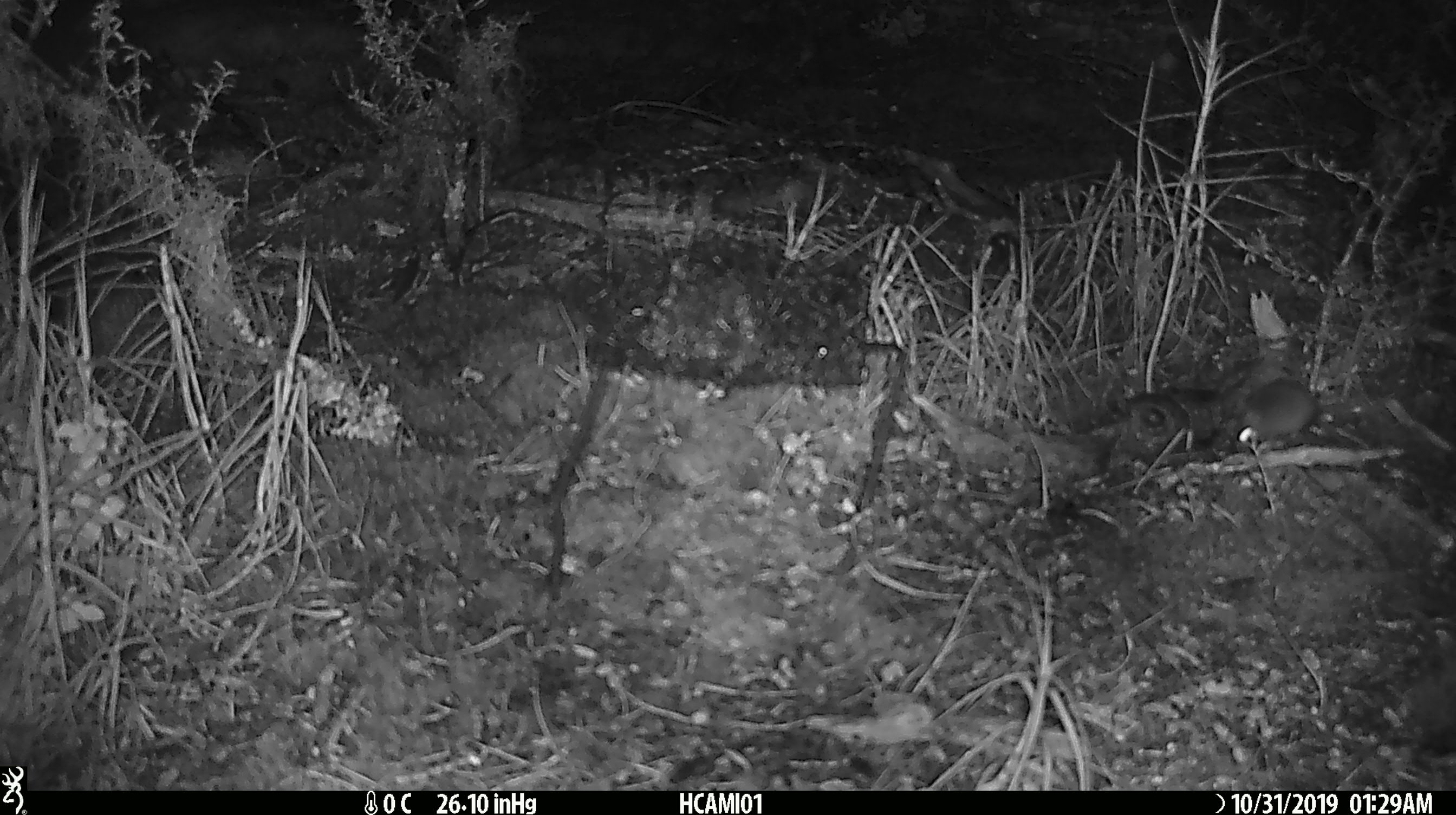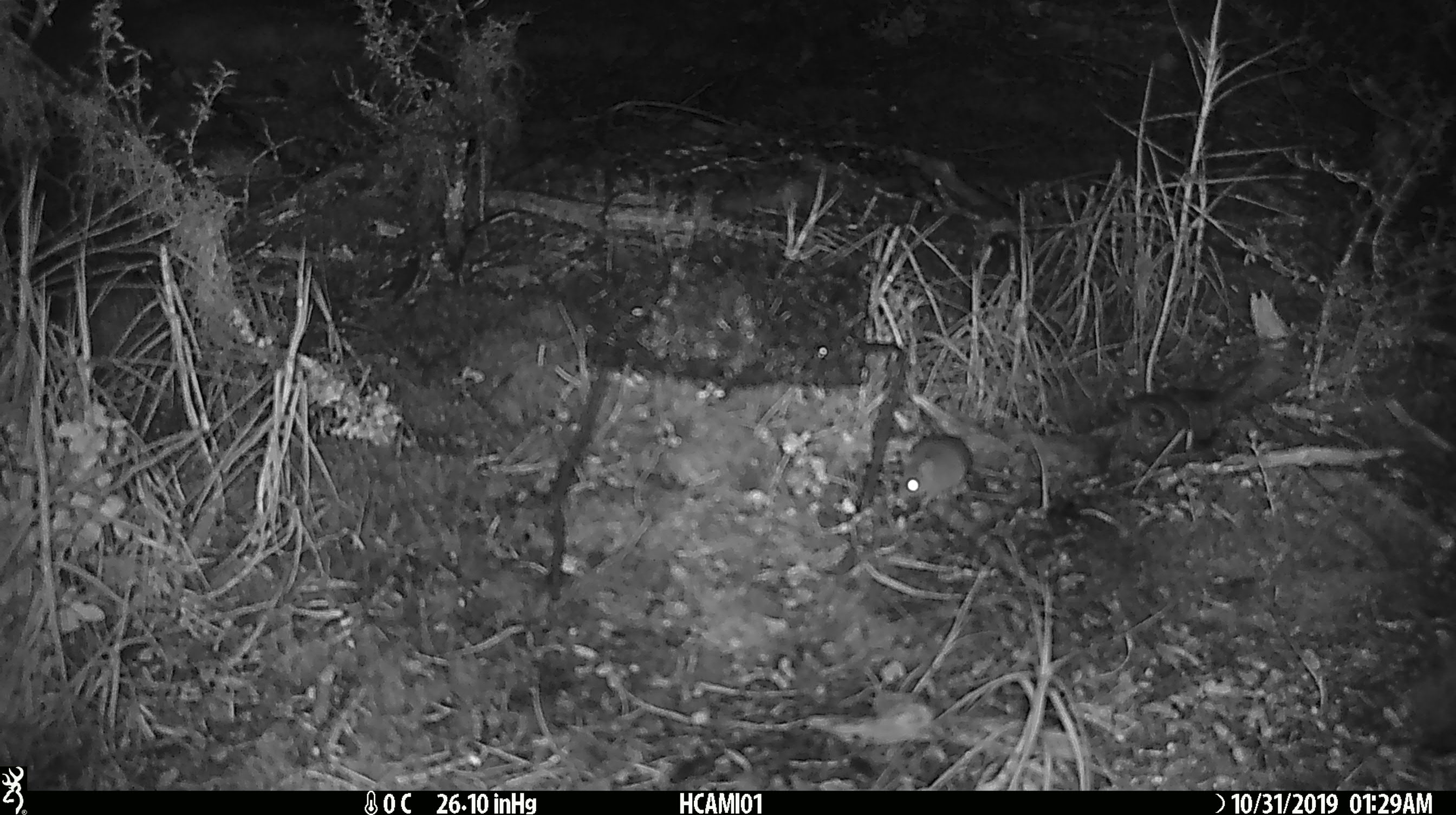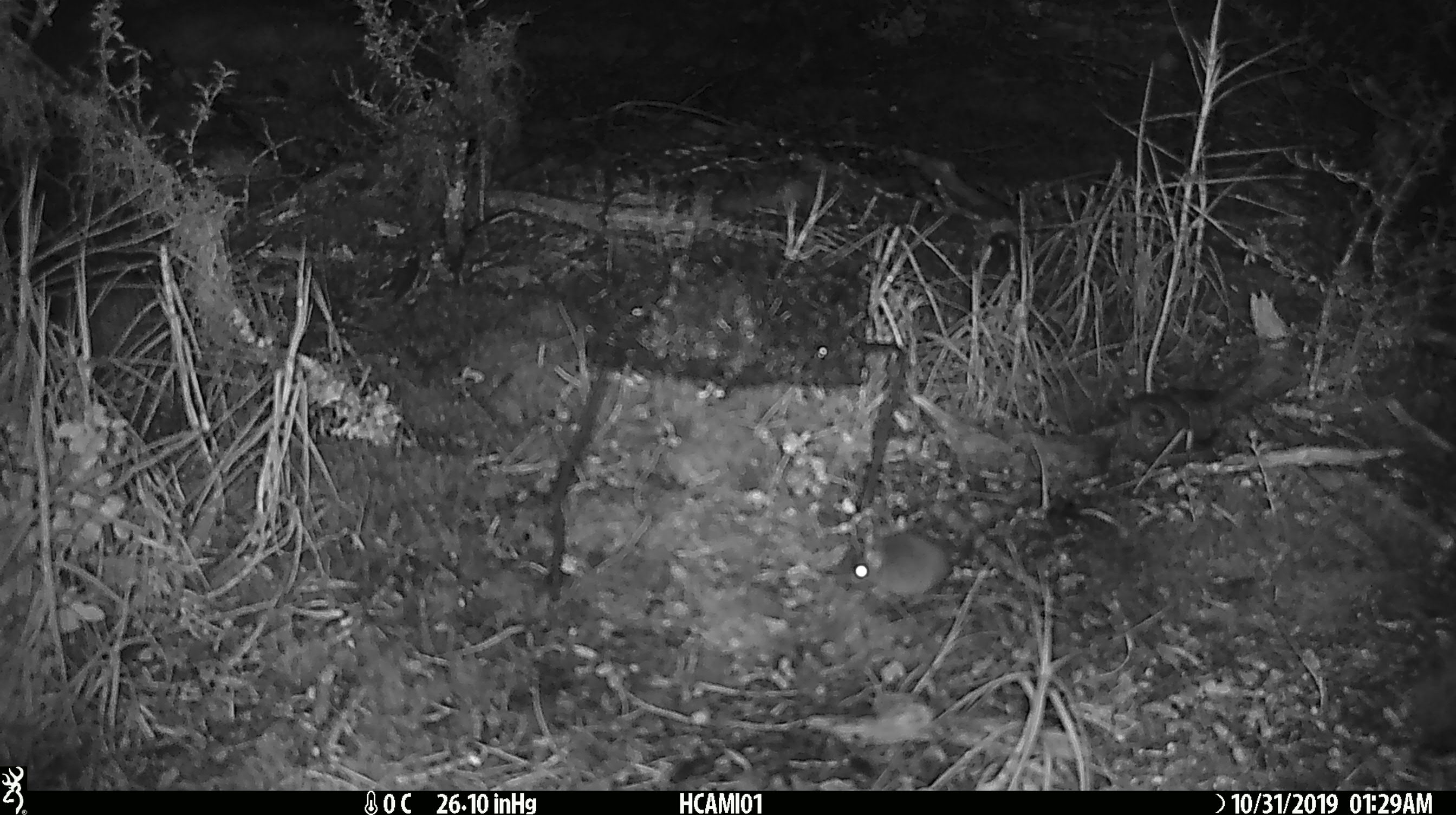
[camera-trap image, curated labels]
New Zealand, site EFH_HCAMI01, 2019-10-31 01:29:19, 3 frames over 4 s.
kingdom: Animalia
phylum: Chordata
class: Mammalia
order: Rodentia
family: Muridae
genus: Mus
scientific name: Mus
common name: mouse